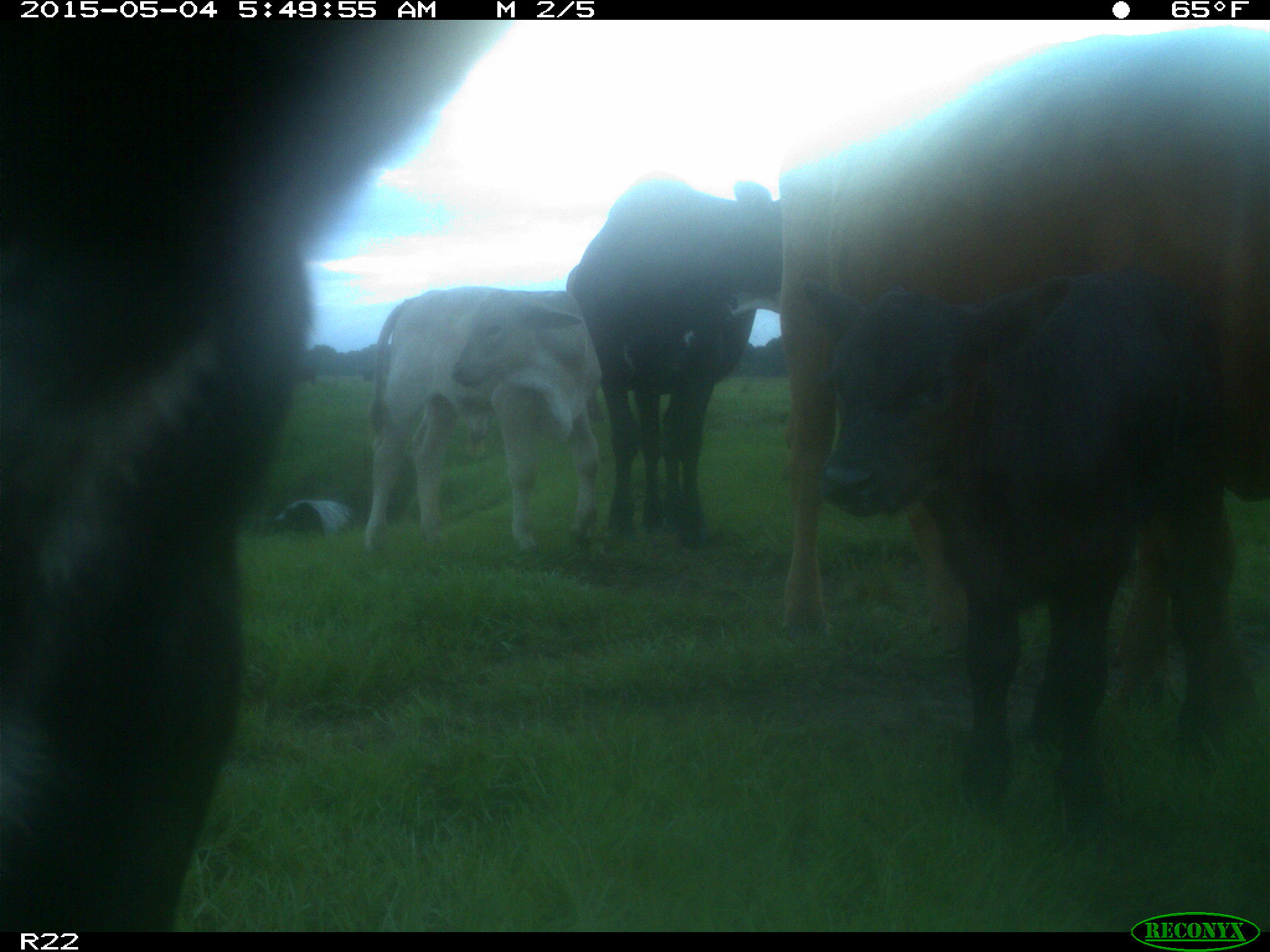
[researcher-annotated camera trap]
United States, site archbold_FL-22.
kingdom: Animalia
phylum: Chordata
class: Mammalia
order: Artiodactyla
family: Bovidae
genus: Bos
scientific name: Bos taurus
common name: domestic cow